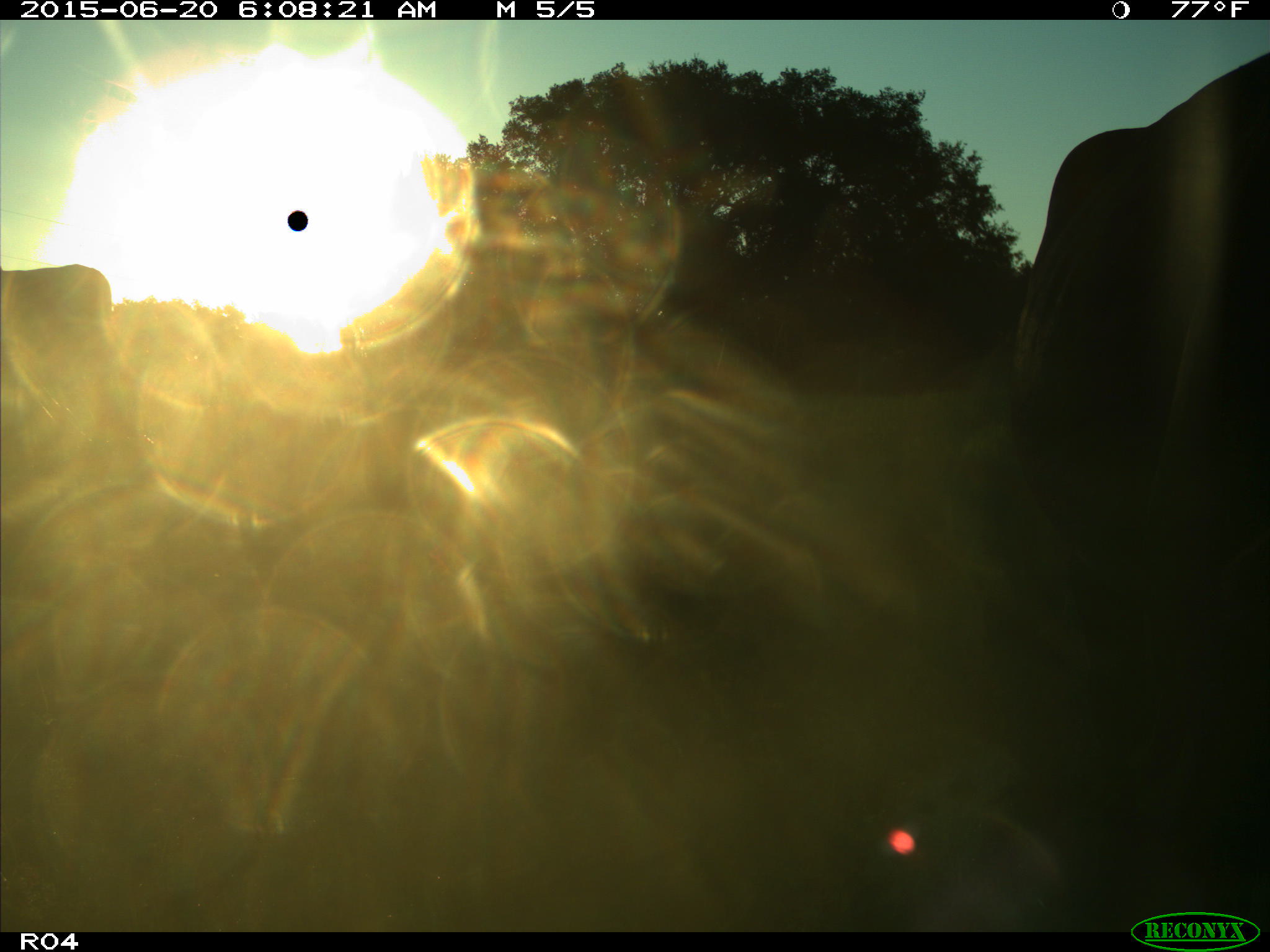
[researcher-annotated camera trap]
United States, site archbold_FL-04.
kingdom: Animalia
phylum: Chordata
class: Mammalia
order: Artiodactyla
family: Bovidae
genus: Bos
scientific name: Bos taurus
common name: domestic cow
Bos taurus (domestic cow).